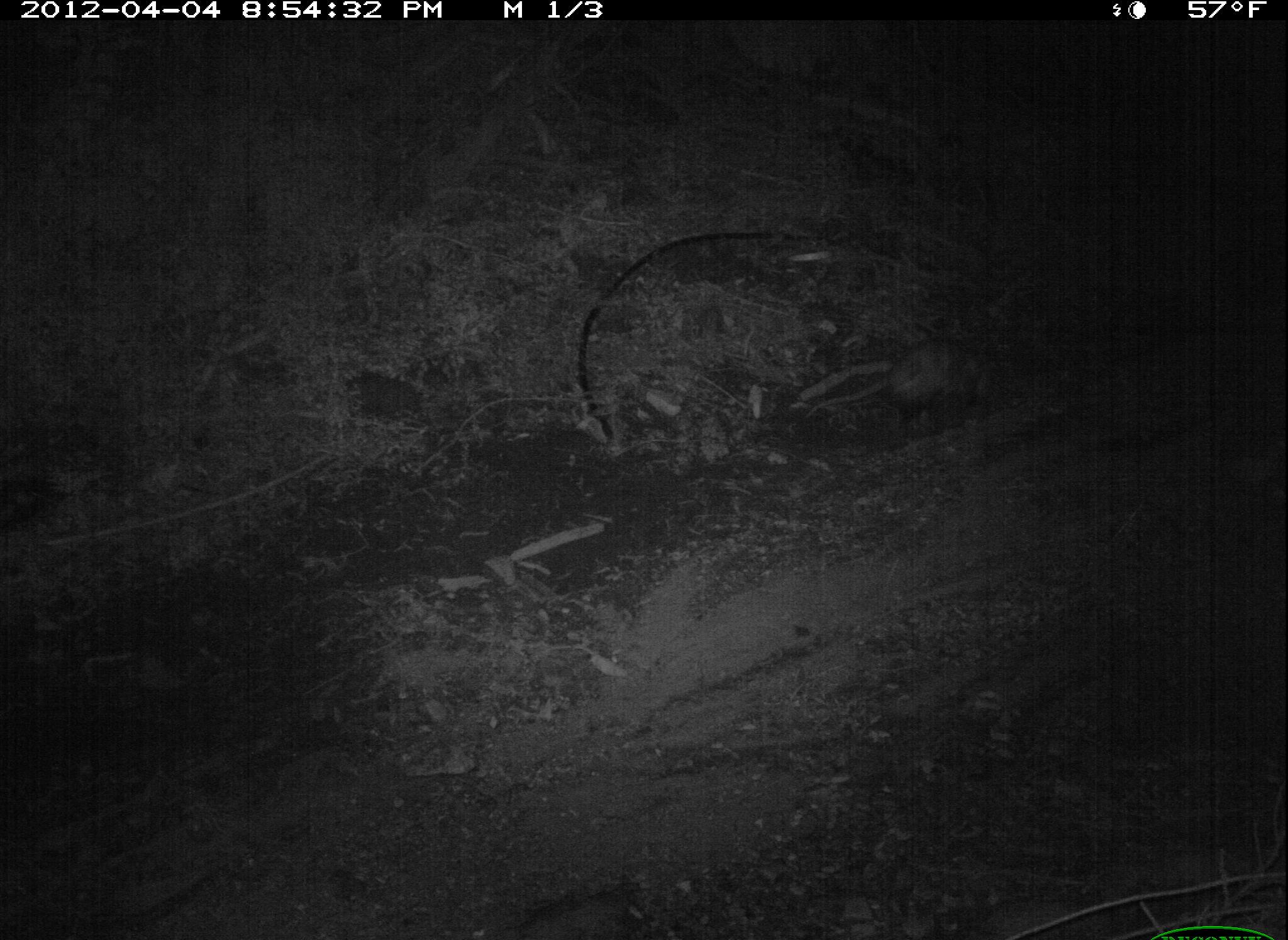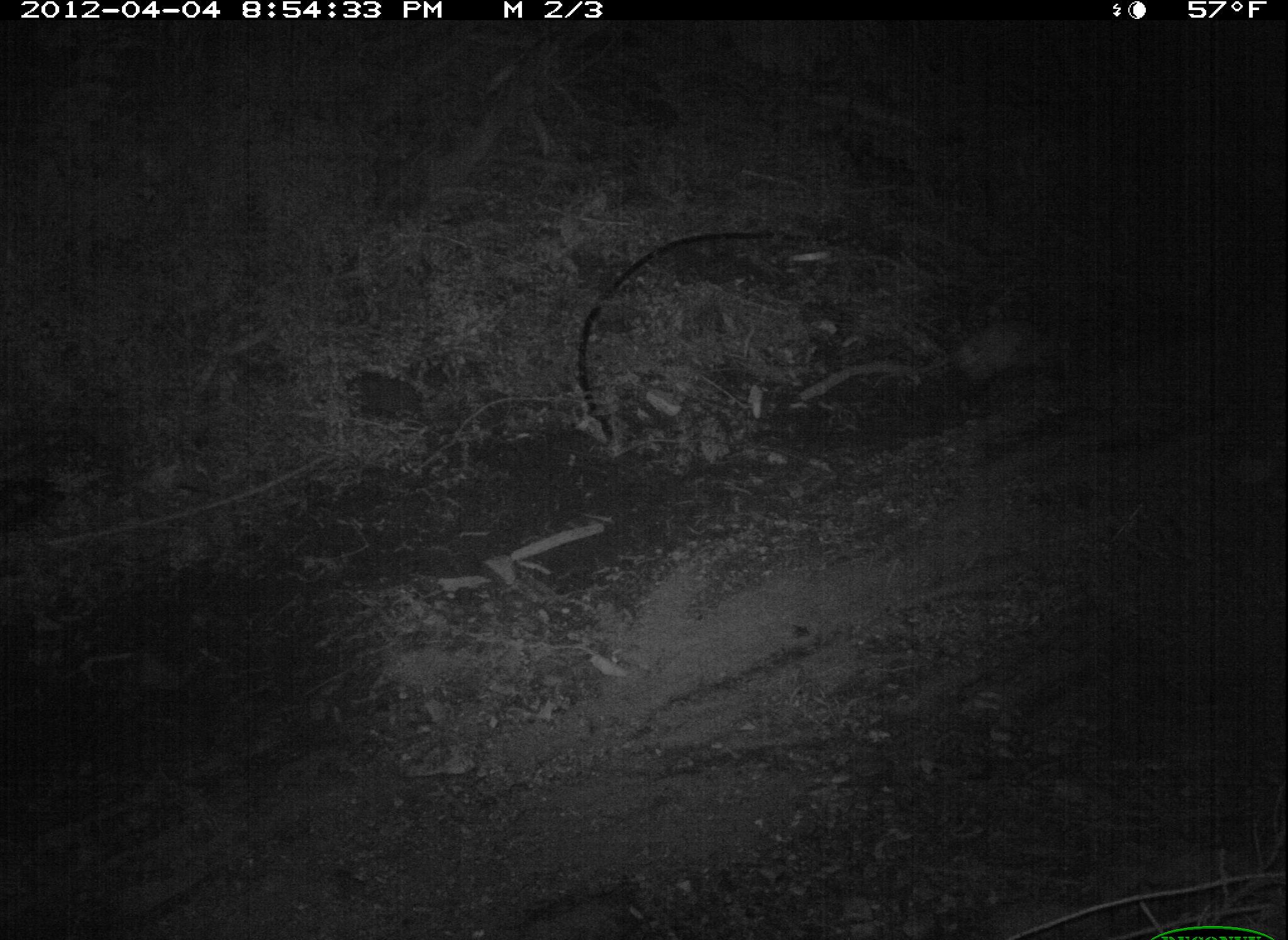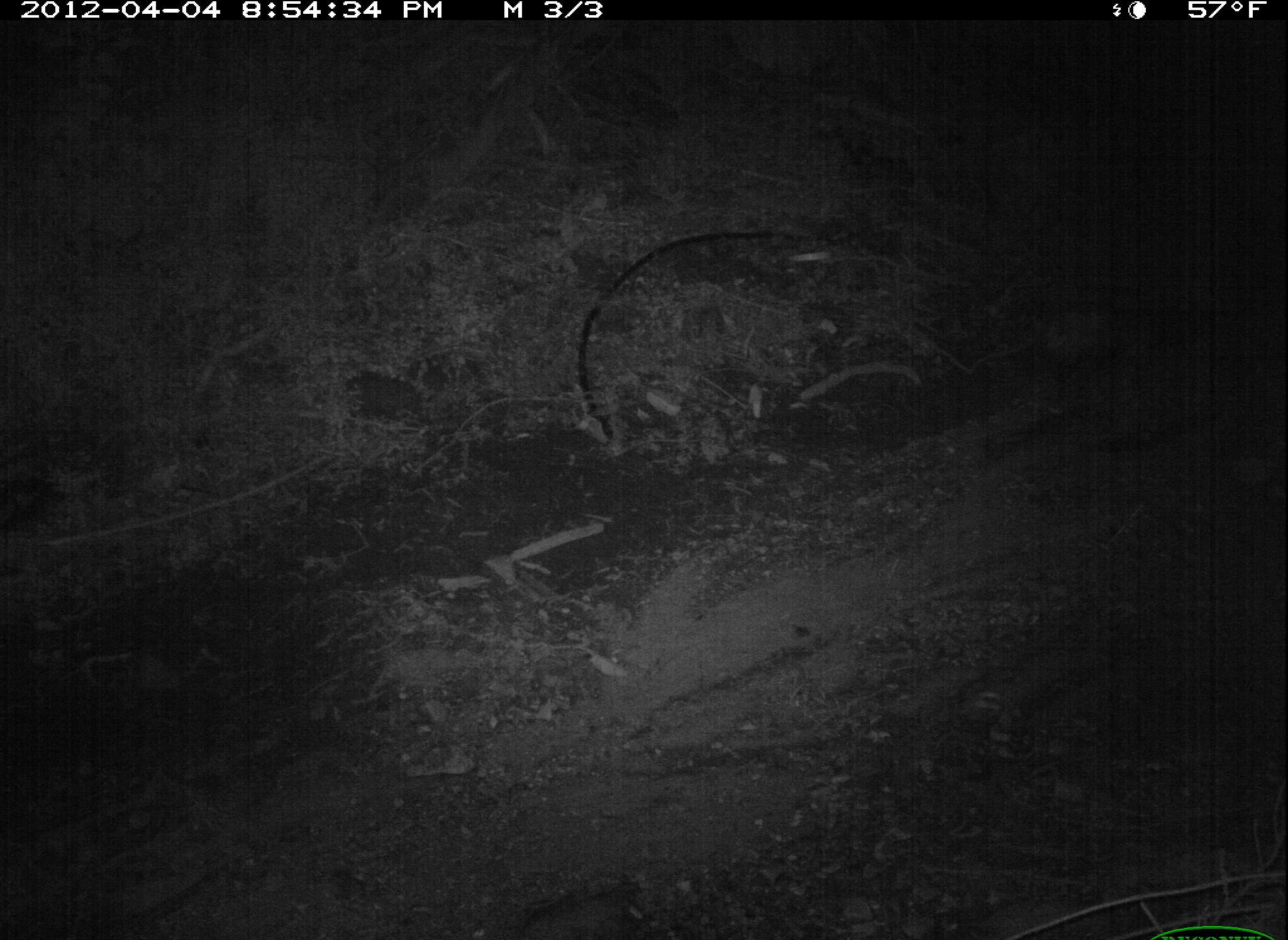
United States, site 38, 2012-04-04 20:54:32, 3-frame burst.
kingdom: Animalia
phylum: Chordata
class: Mammalia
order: Didelphimorphia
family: Didelphidae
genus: Didelphis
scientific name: Didelphis virginiana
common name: virginia opossum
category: opossum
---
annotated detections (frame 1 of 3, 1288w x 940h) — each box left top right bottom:
opossum: 807 329 1009 435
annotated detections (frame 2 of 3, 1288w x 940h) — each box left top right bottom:
opossum: 876 300 1117 424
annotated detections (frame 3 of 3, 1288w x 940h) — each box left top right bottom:
opossum: 948 280 1162 408